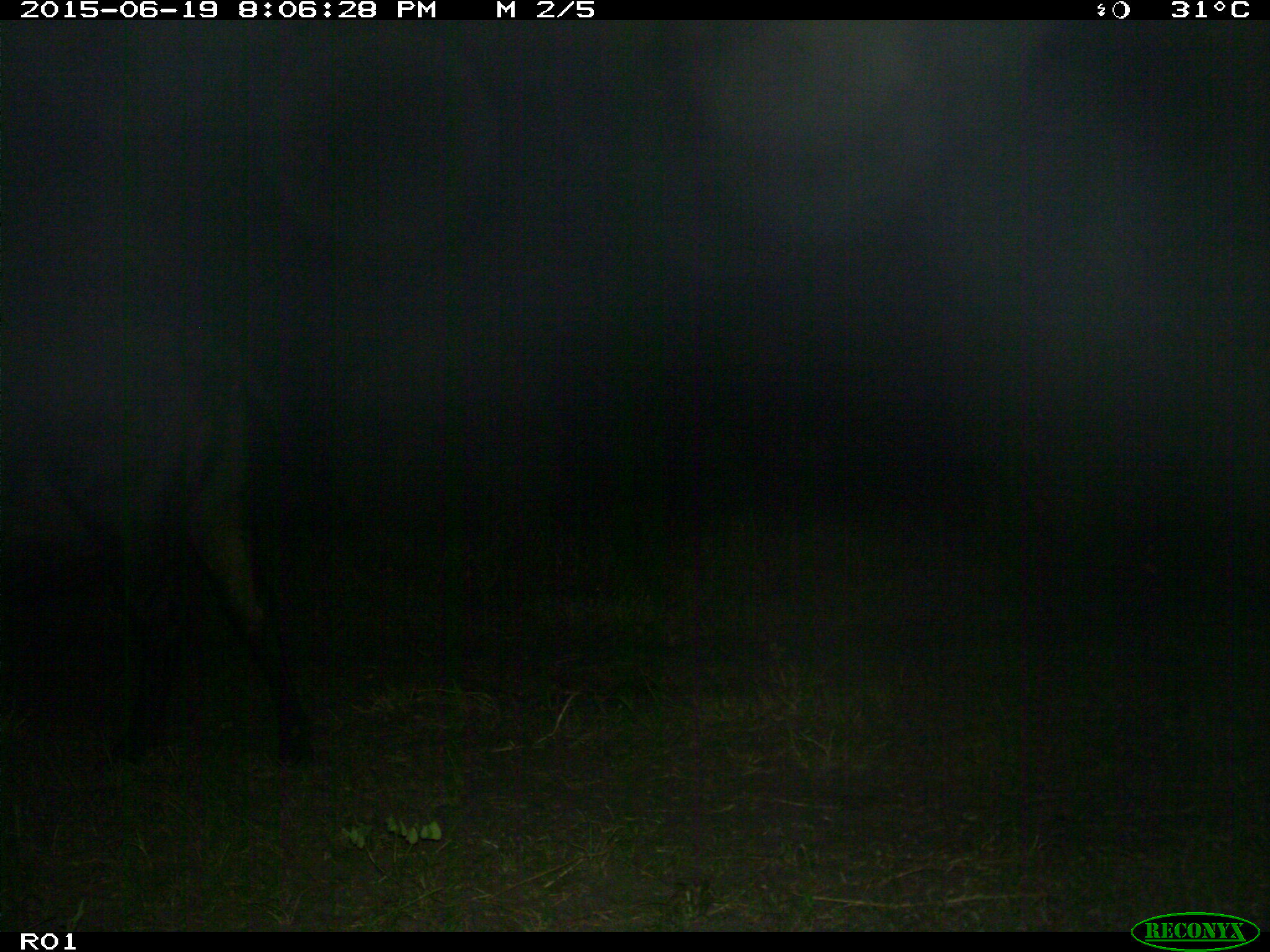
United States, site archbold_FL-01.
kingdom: Animalia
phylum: Chordata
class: Mammalia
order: Artiodactyla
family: Bovidae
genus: Bos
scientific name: Bos taurus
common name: domestic cow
Bos taurus (domestic cow).